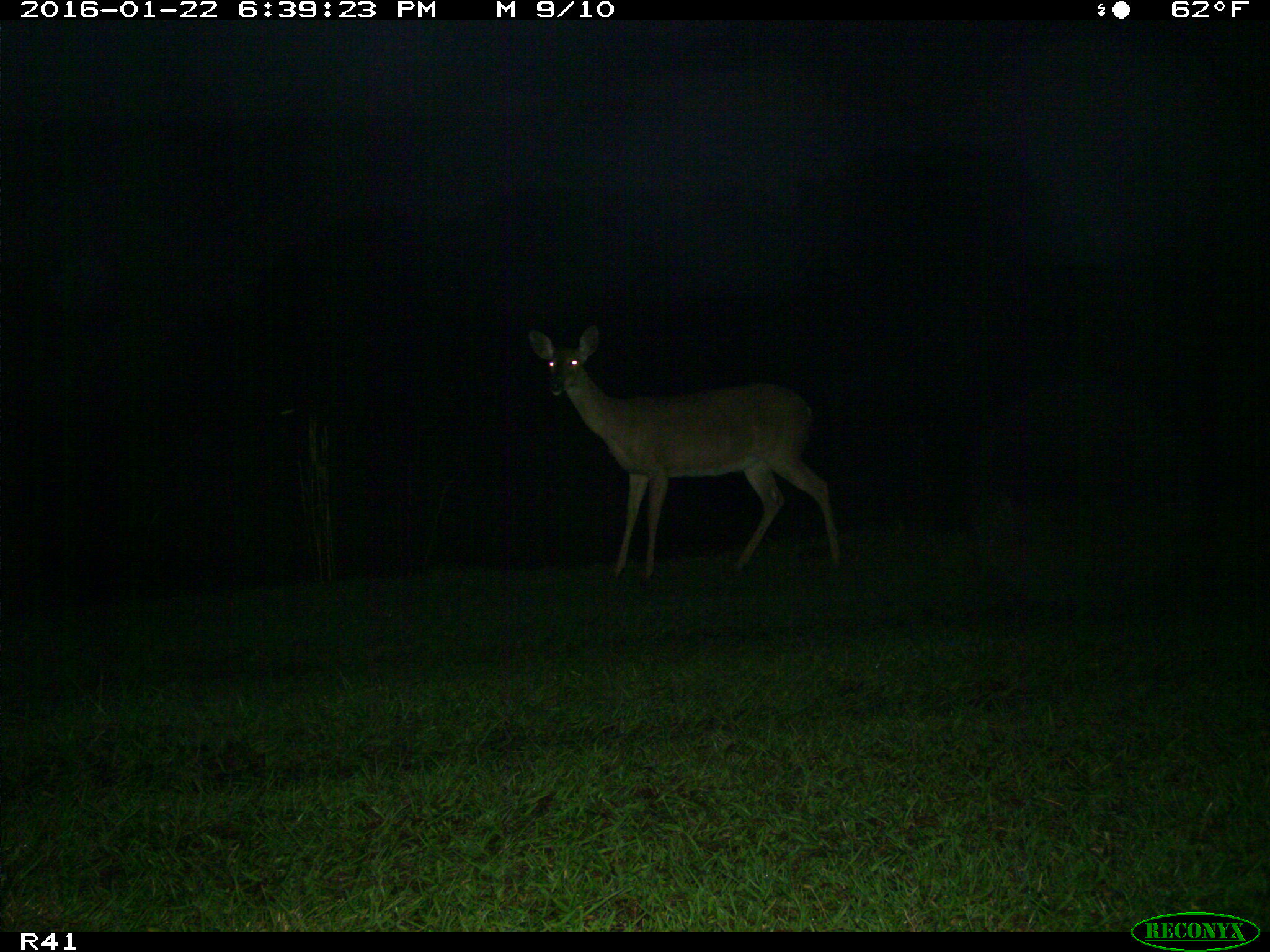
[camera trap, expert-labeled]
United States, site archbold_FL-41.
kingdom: Animalia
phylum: Chordata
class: Mammalia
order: Artiodactyla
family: Cervidae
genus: Odocoileus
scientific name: Odocoileus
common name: deer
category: unidentified deer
Unidentified deer (deer) (Odocoileus).